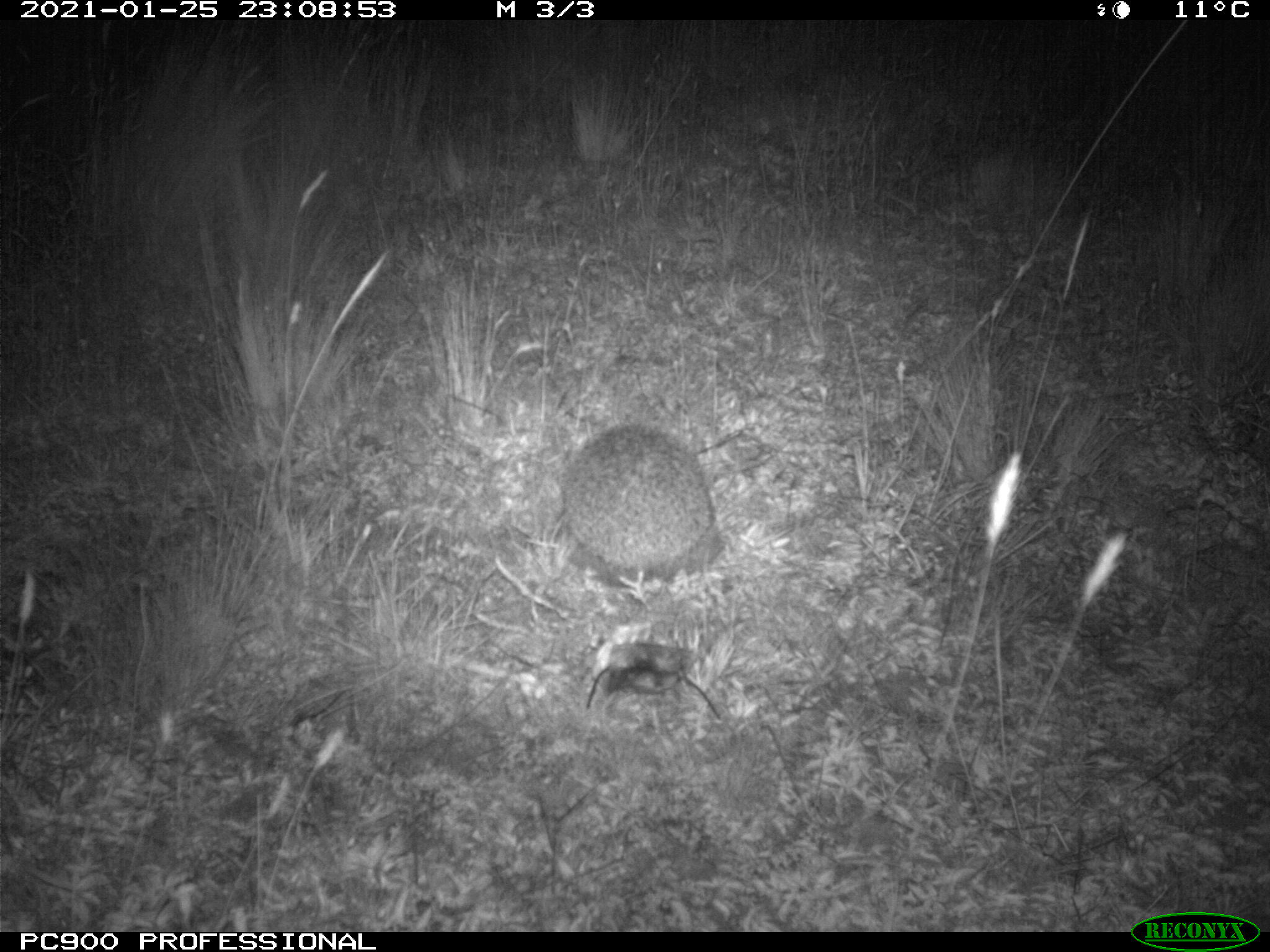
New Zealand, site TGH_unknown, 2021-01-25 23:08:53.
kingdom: Animalia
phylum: Chordata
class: Mammalia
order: Eulipotyphla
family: Erinaceidae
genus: Erinaceus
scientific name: Erinaceus europaeus europaeus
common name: european hedgehog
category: hedgehog